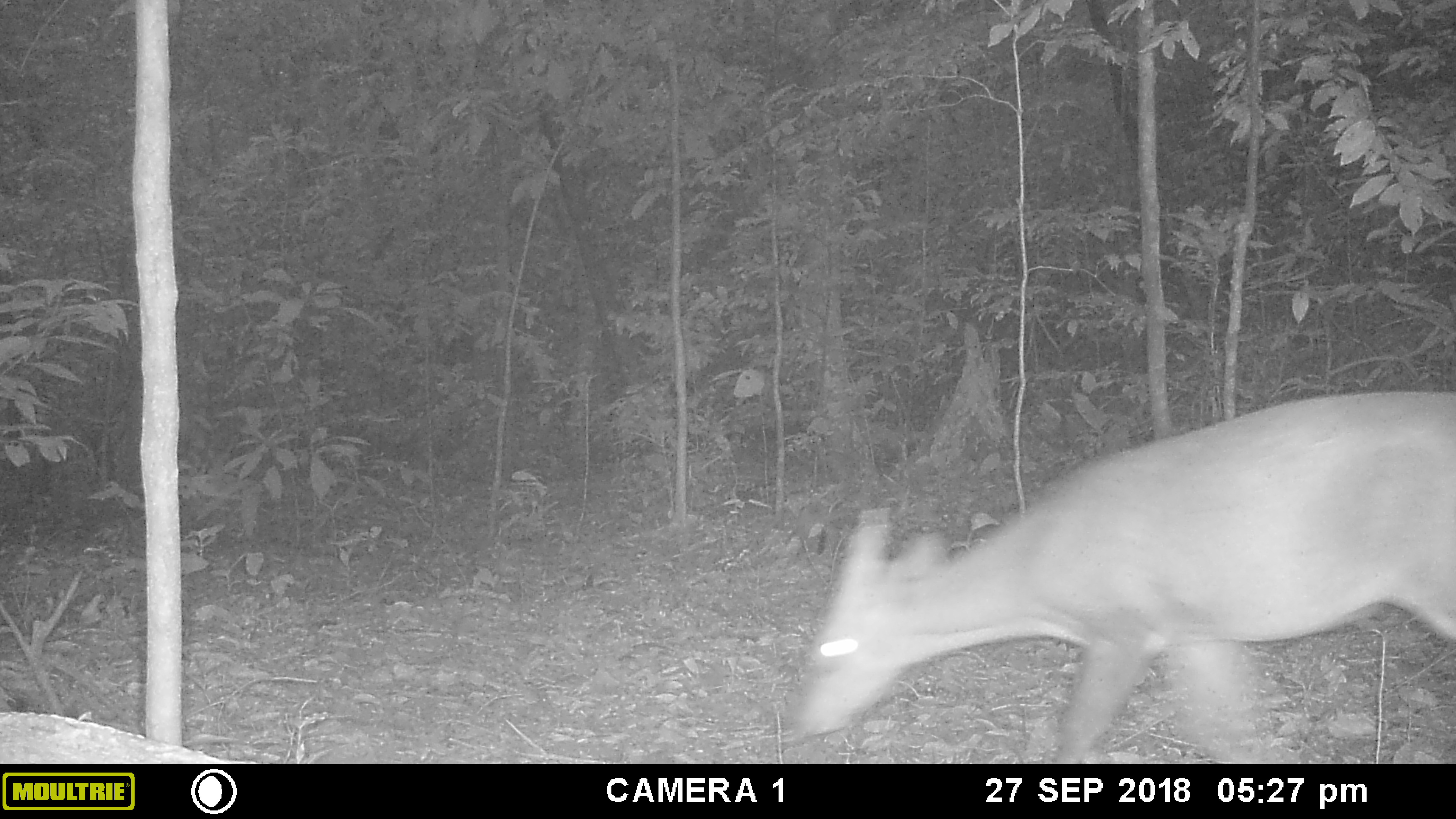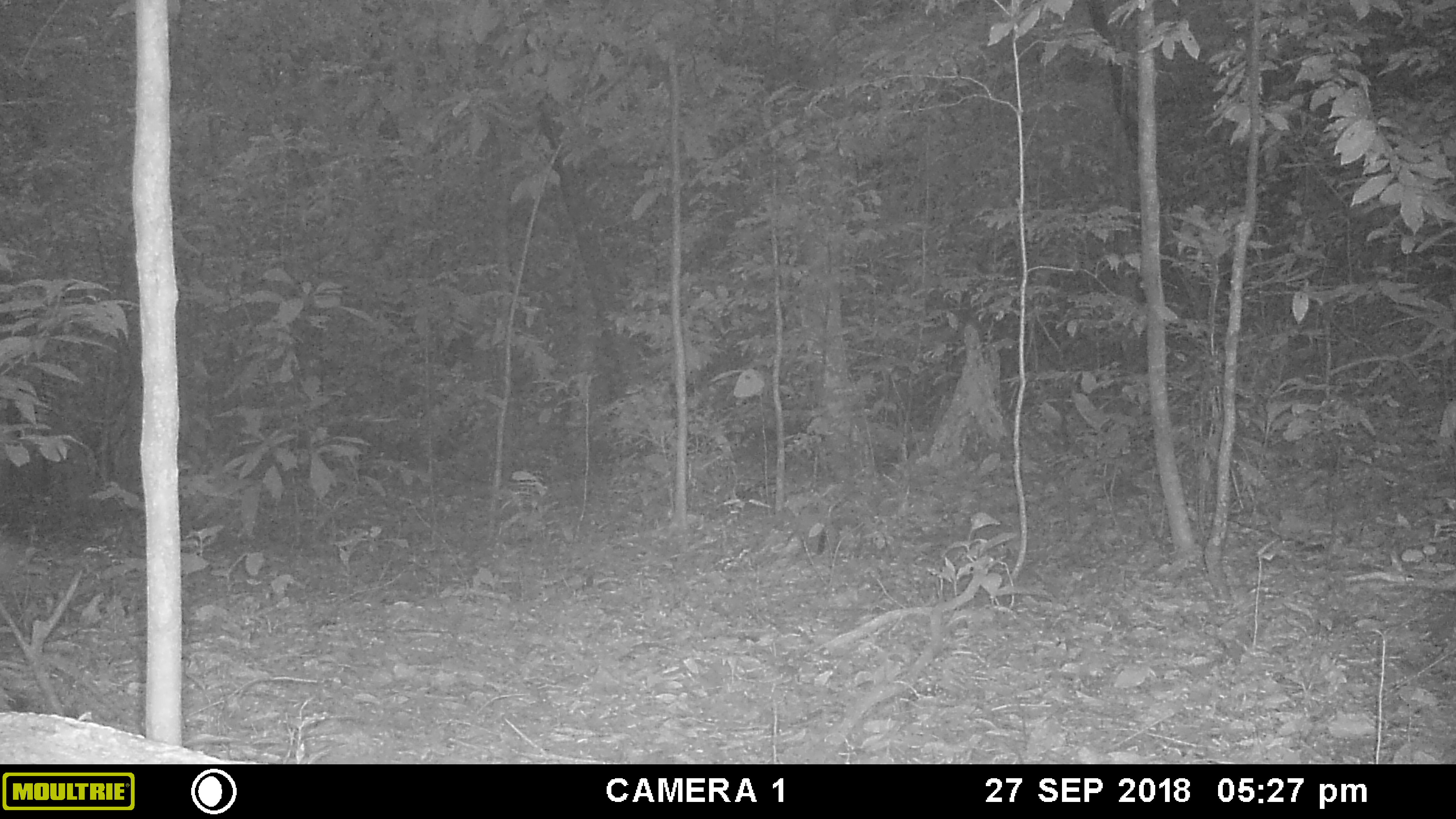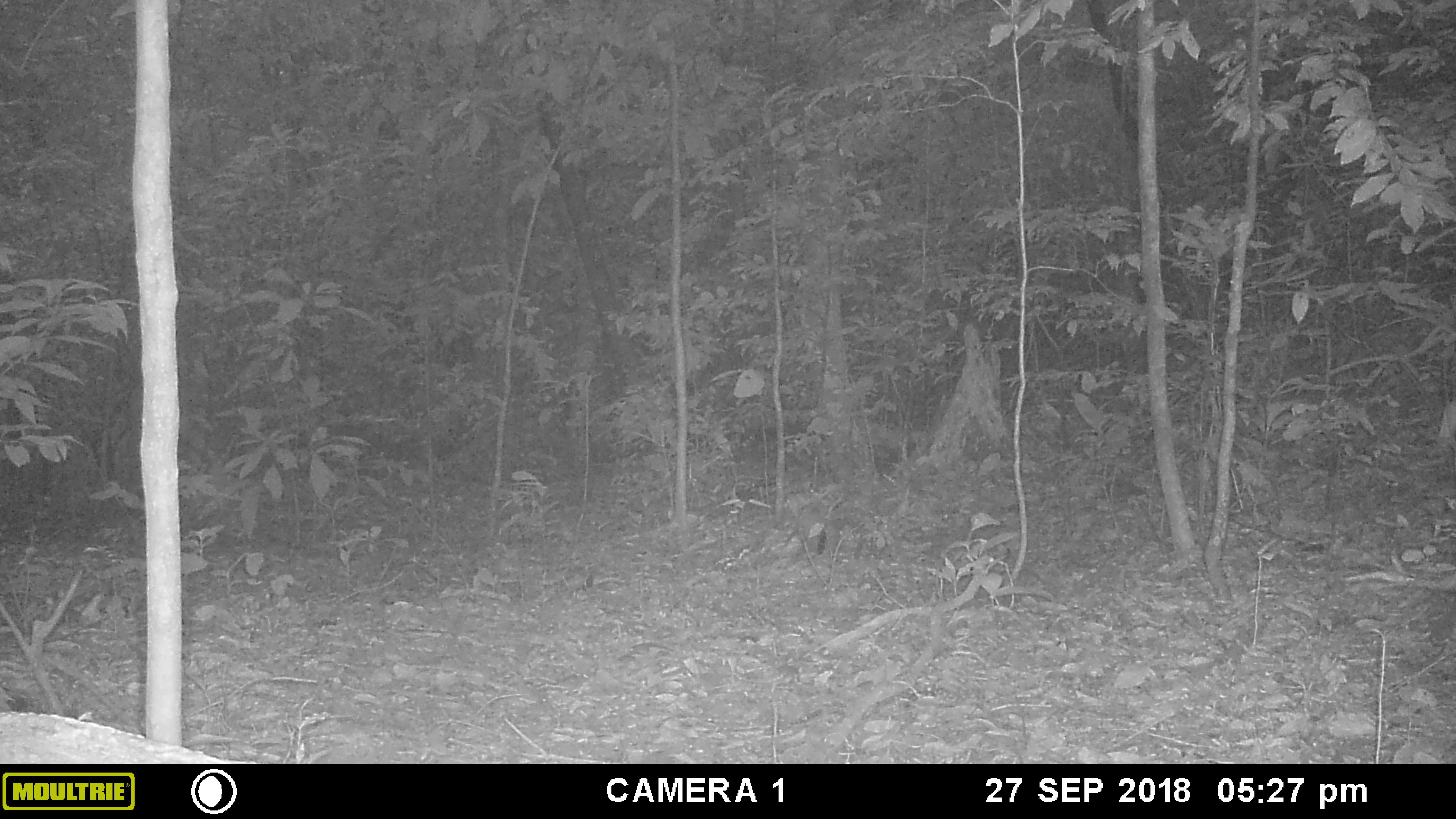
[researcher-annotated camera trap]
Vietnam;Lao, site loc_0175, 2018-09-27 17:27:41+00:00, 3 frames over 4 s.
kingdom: Animalia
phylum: Chordata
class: Mammalia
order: Artiodactyla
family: Cervidae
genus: Muntiacus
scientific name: Muntiacus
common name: muntjacs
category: unidentified muntjac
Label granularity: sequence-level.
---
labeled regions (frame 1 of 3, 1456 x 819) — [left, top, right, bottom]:
unidentified muntjac: [795, 391, 1456, 762]